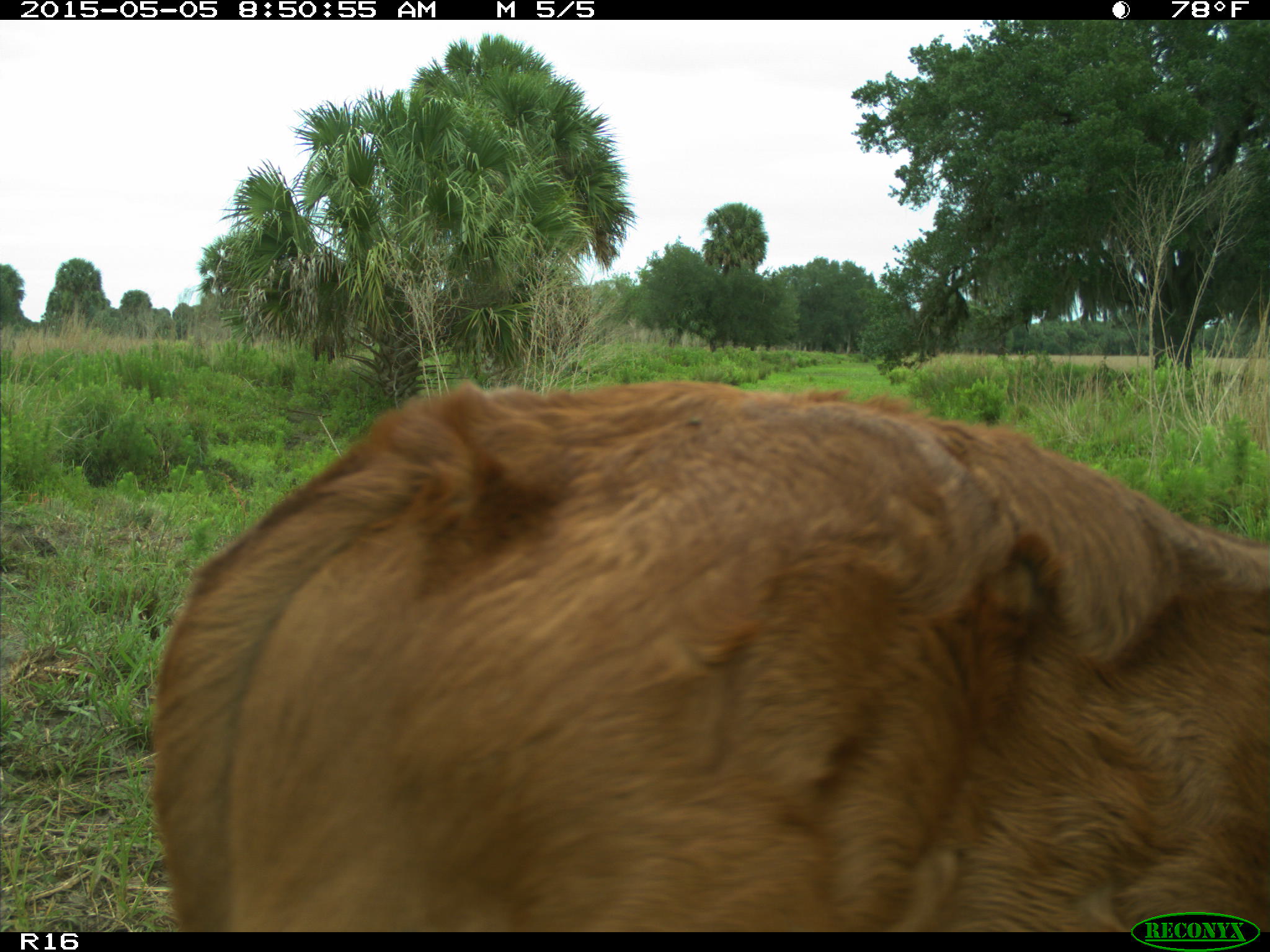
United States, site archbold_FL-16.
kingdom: Animalia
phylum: Chordata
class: Mammalia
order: Artiodactyla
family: Bovidae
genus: Bos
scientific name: Bos taurus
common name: domestic cow